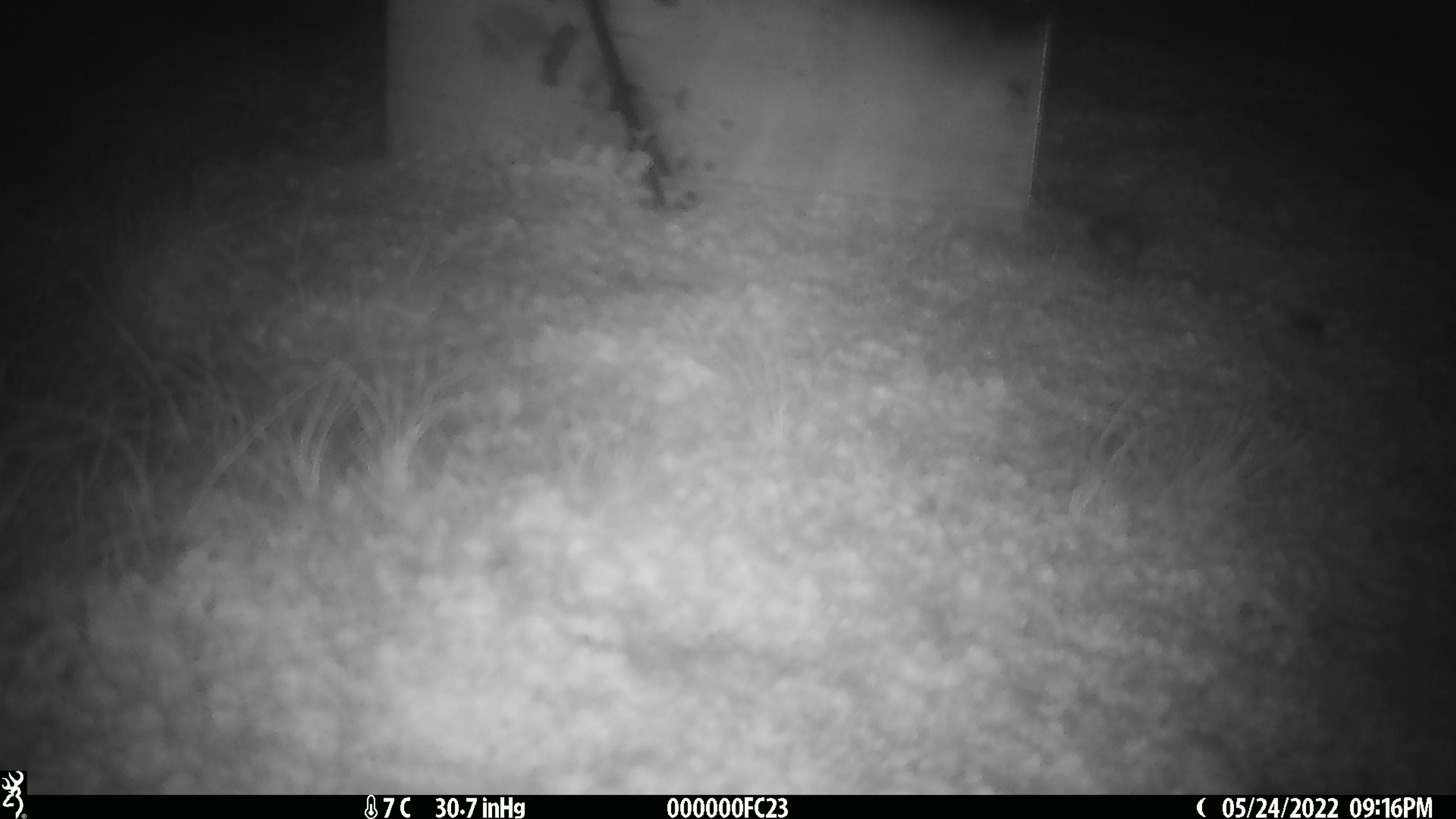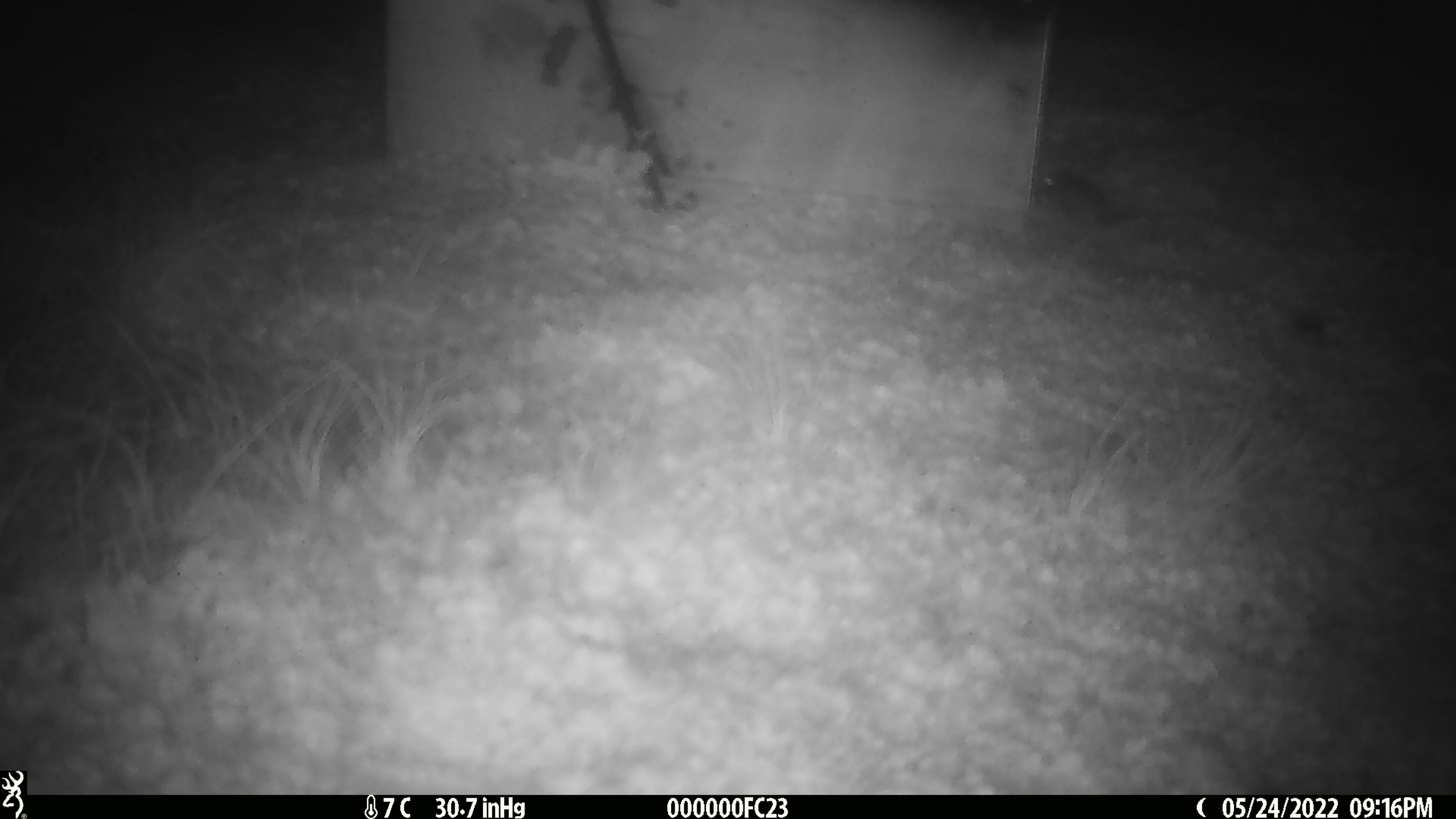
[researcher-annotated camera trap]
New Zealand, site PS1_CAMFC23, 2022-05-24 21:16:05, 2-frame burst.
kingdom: Animalia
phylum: Chordata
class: Mammalia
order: Rodentia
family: Muridae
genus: Mus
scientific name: Mus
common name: mouse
Mouse (Mus).